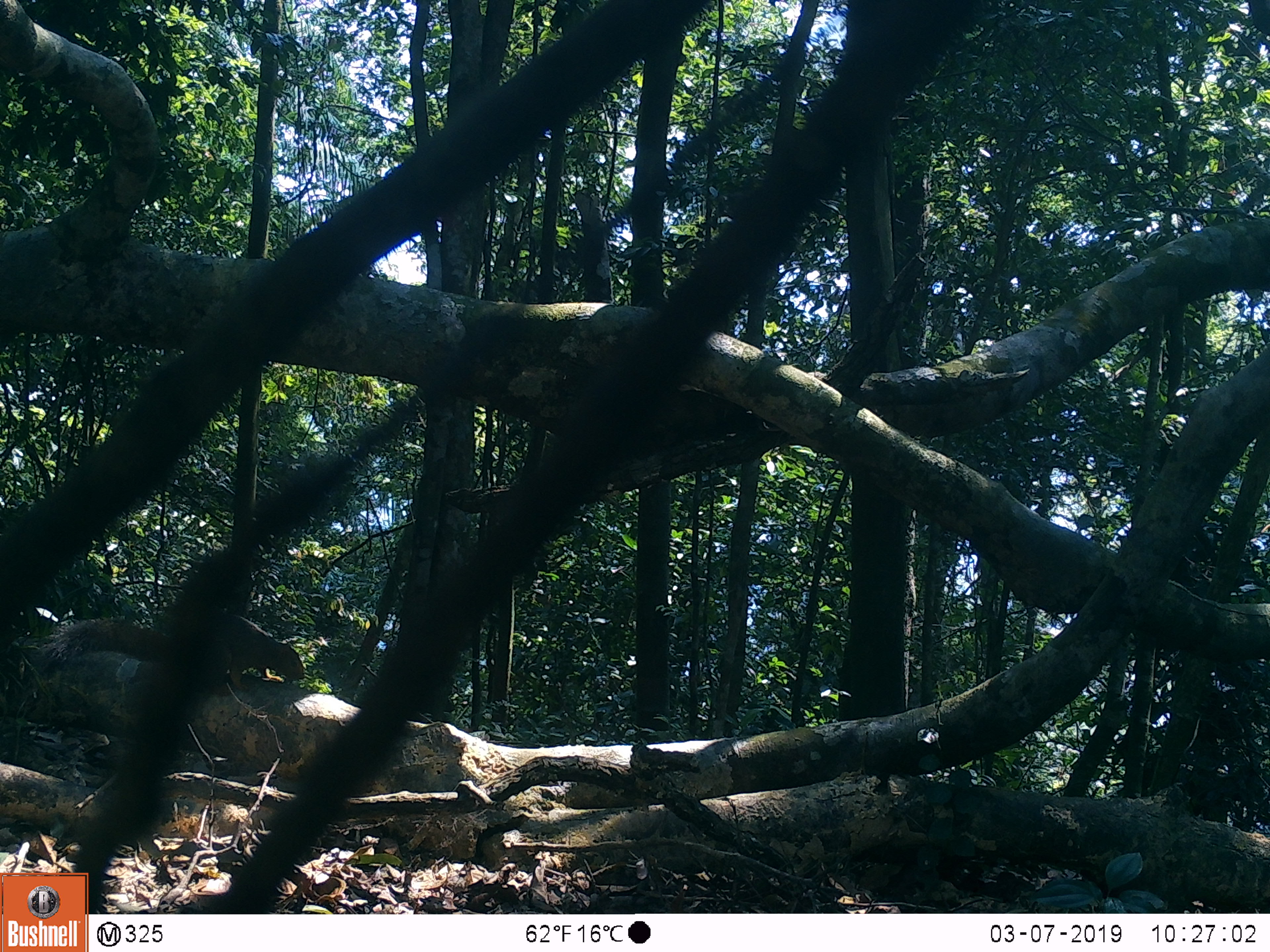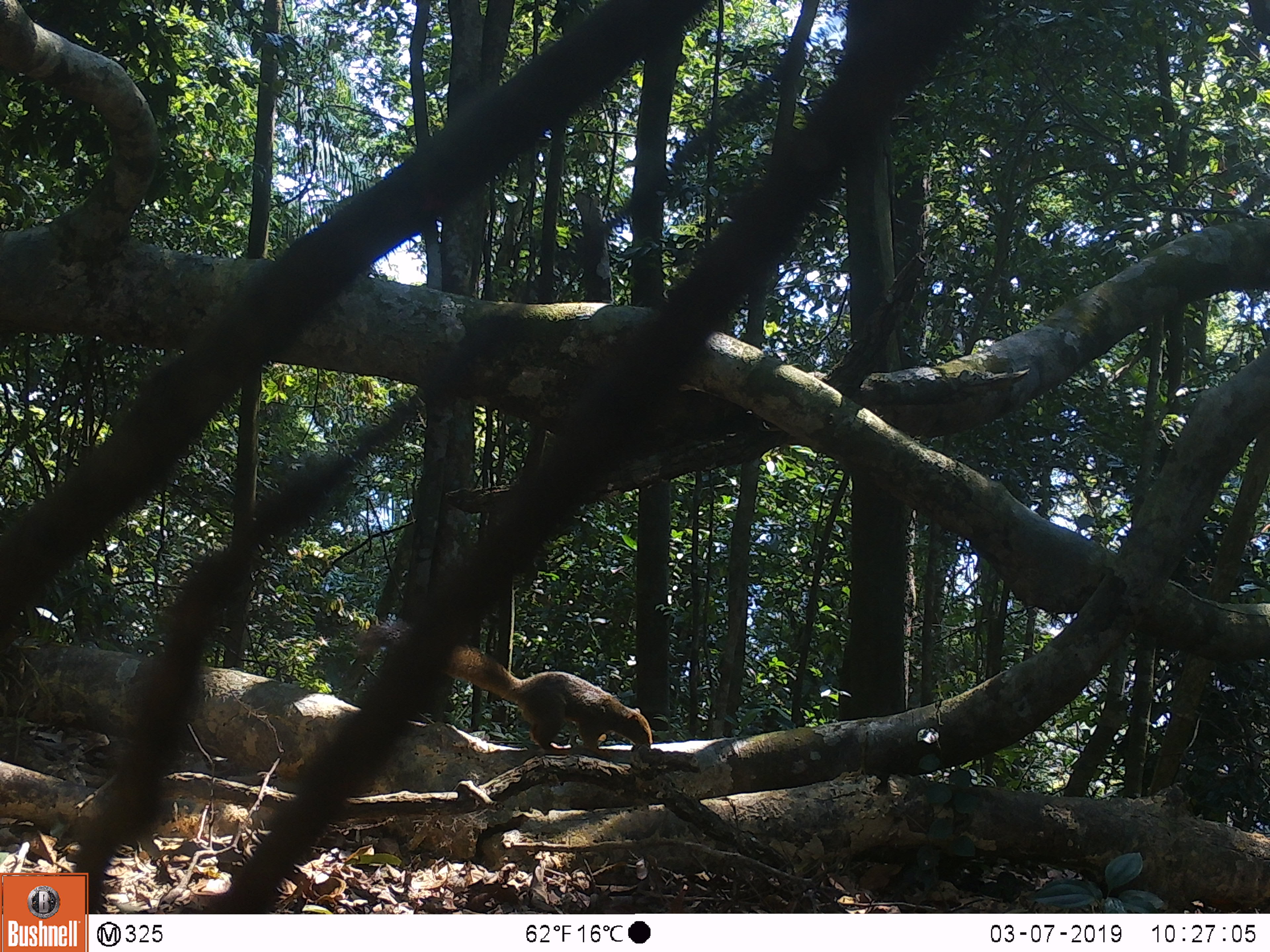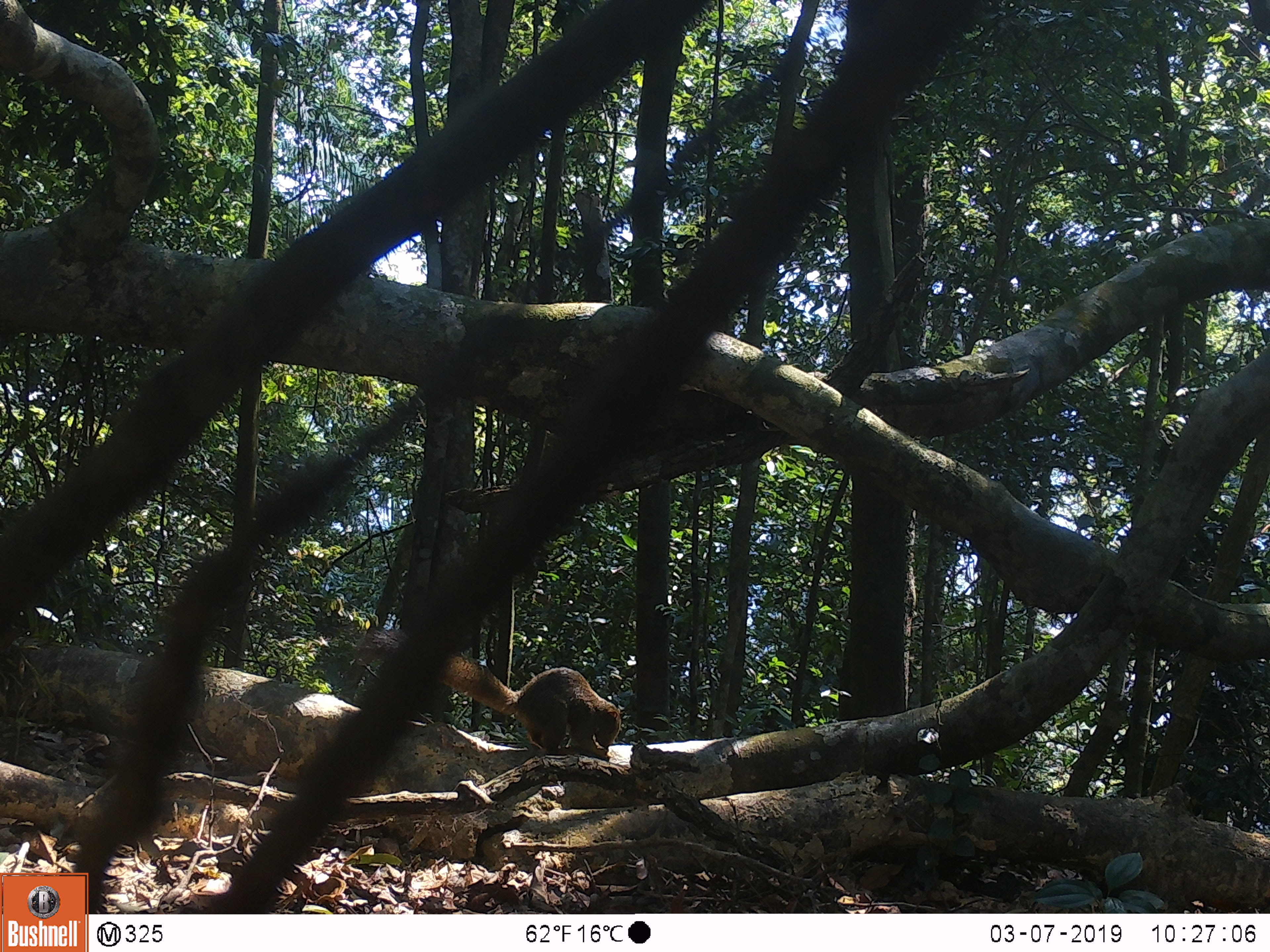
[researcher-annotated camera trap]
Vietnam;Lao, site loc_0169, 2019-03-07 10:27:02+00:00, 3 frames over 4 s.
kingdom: Animalia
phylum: Chordata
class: Mammalia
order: Rodentia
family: Sciuridae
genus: Callosciurus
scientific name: Callosciurus erythraeus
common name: pallas's squirrel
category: pallass squirrel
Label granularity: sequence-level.